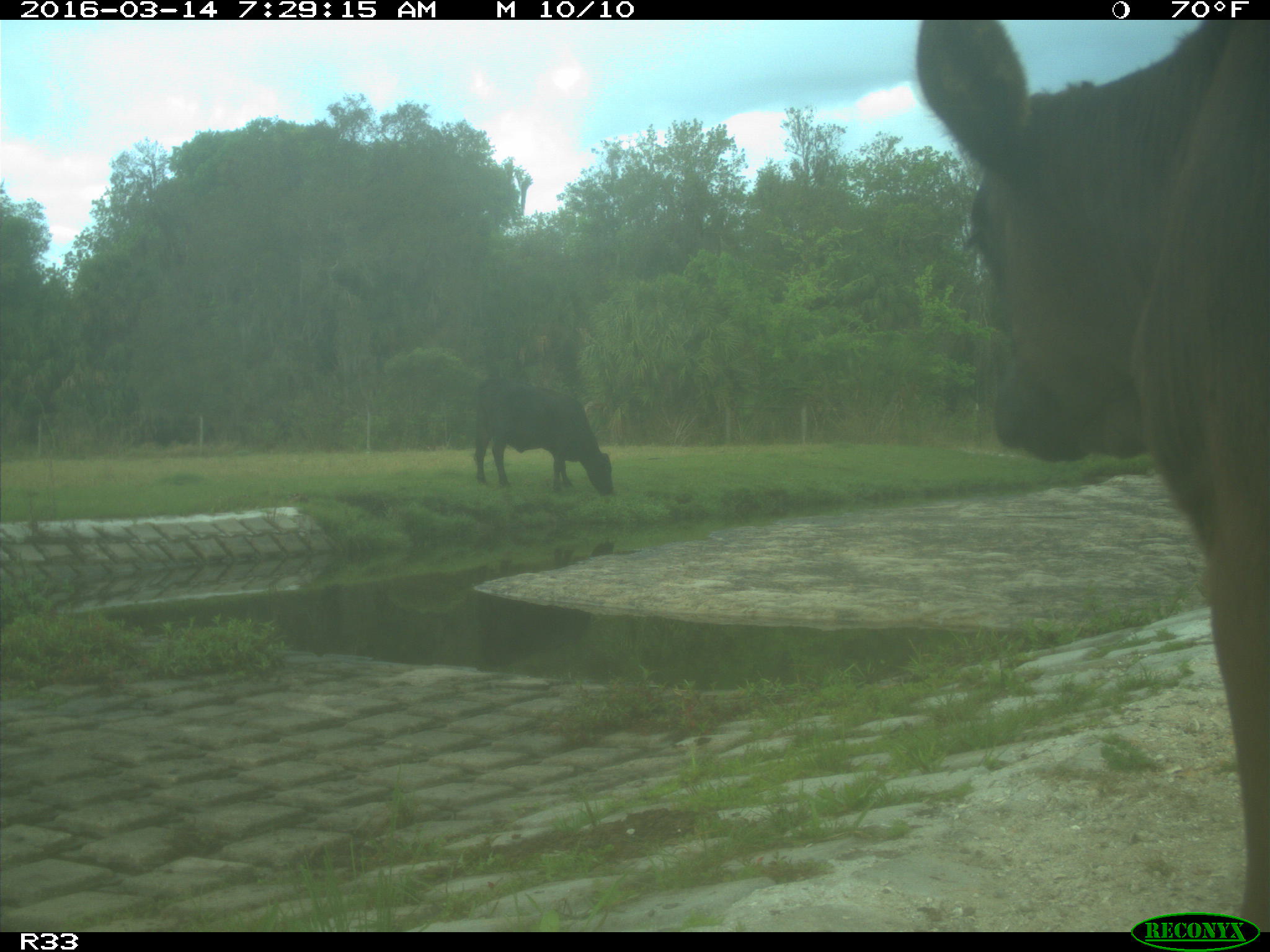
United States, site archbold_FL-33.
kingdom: Animalia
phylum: Chordata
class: Mammalia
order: Artiodactyla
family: Bovidae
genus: Bos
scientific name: Bos taurus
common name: domestic cow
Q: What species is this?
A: Bos taurus (domestic cow).